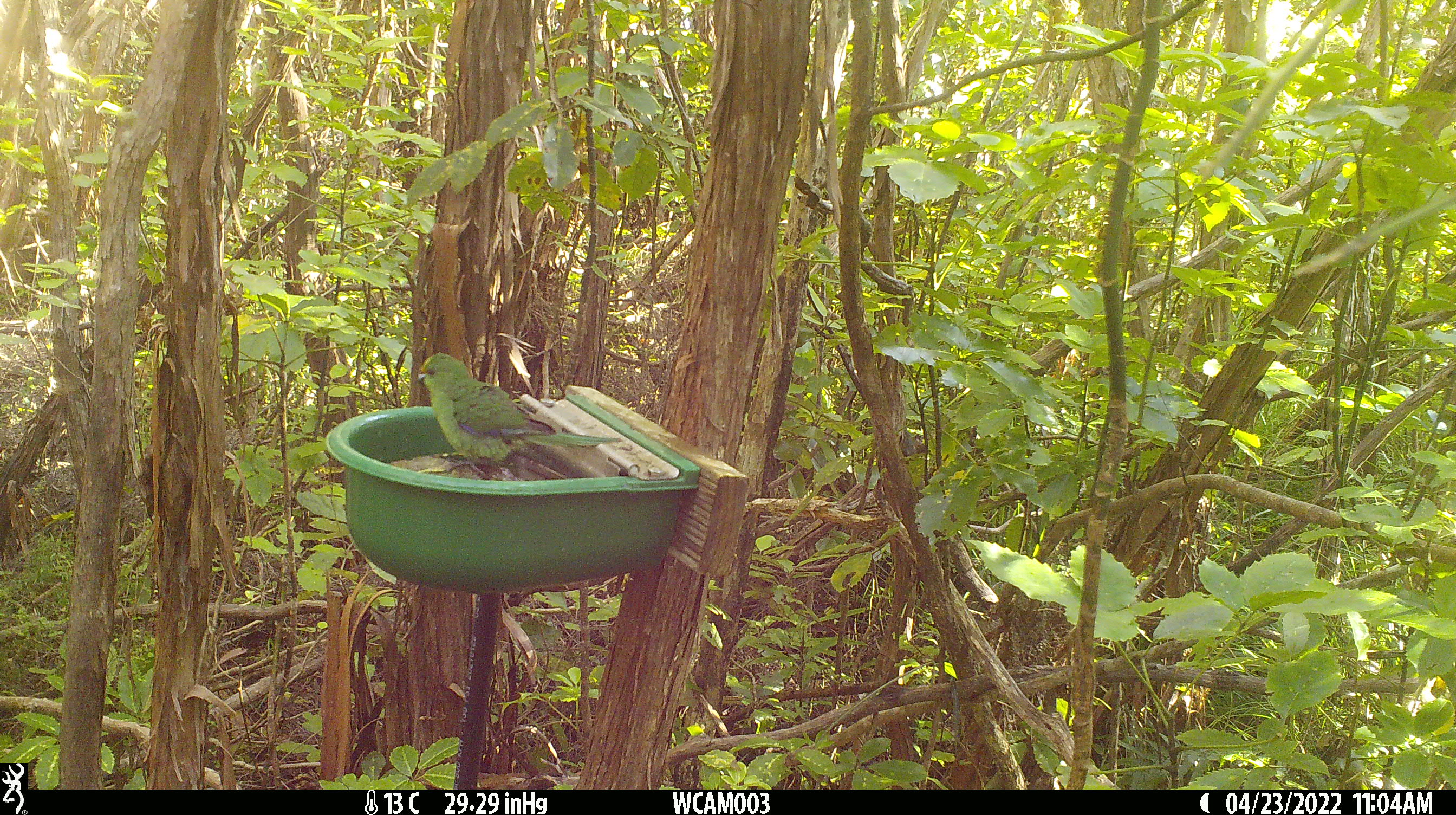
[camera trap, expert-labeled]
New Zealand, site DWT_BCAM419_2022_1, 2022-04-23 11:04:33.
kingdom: Animalia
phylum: Chordata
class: Aves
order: Psittaciformes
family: Psittaculidae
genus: Cyanoramphus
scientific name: Cyanoramphus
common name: parakeet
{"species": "parakeet (Cyanoramphus)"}